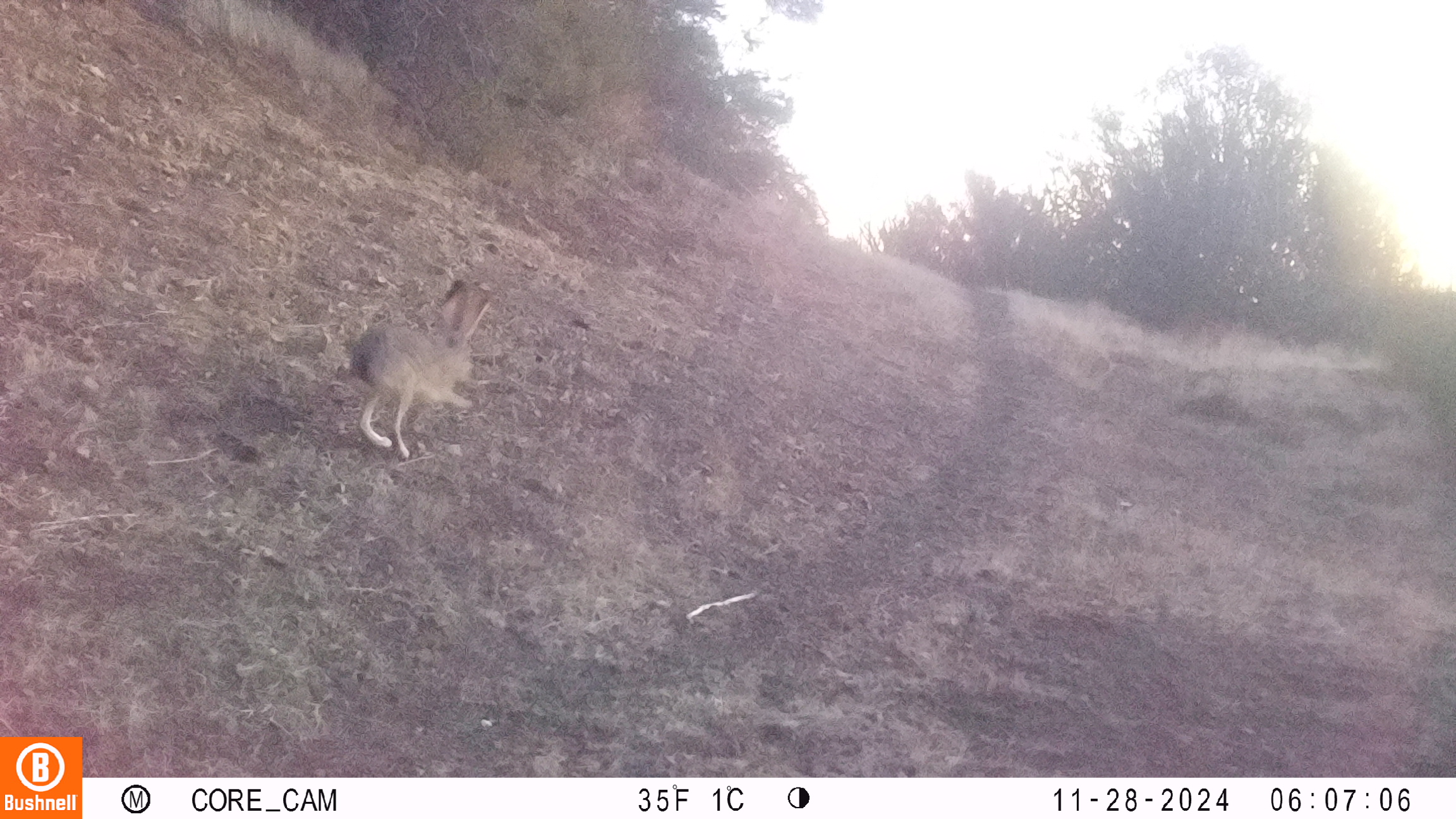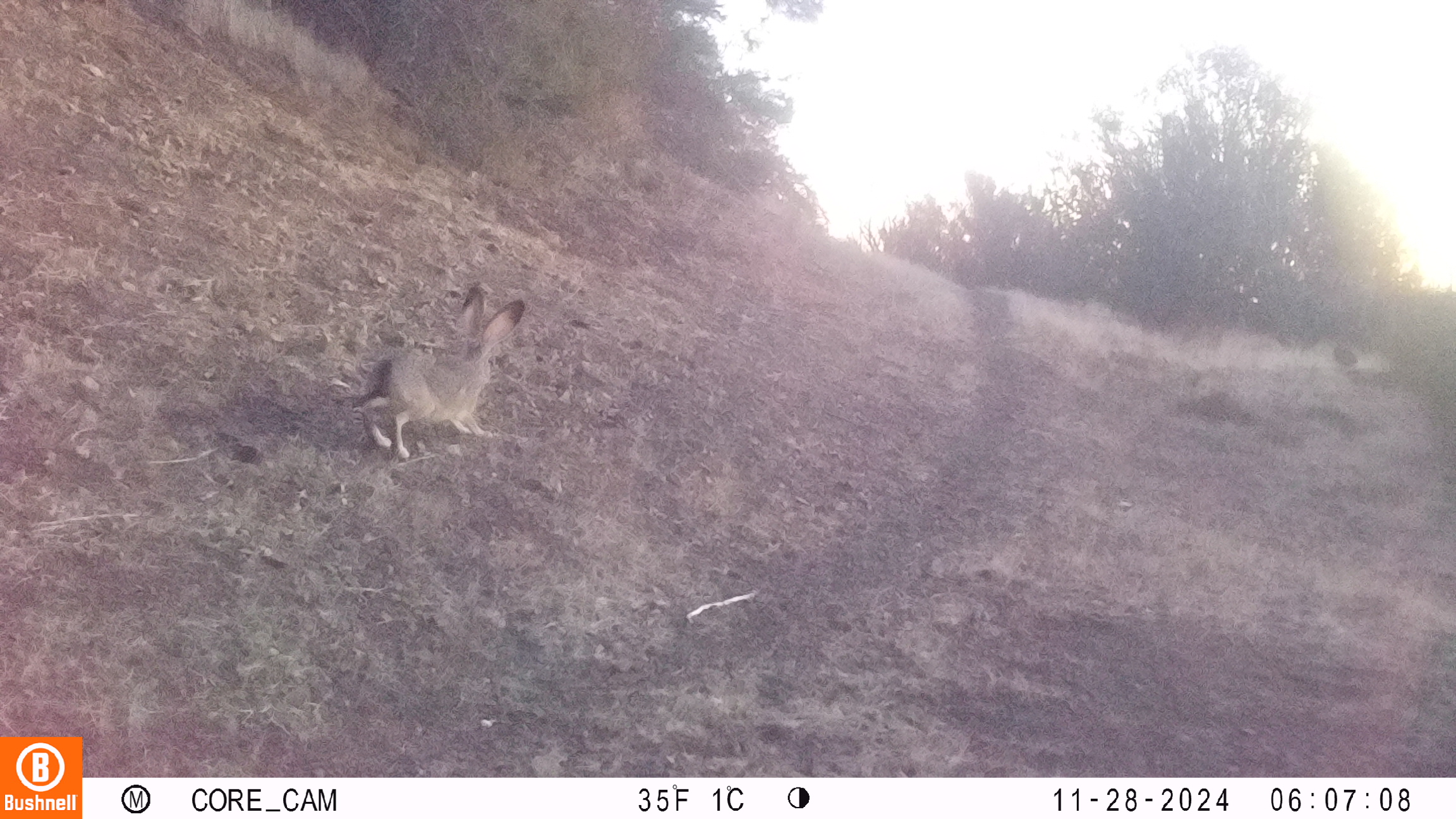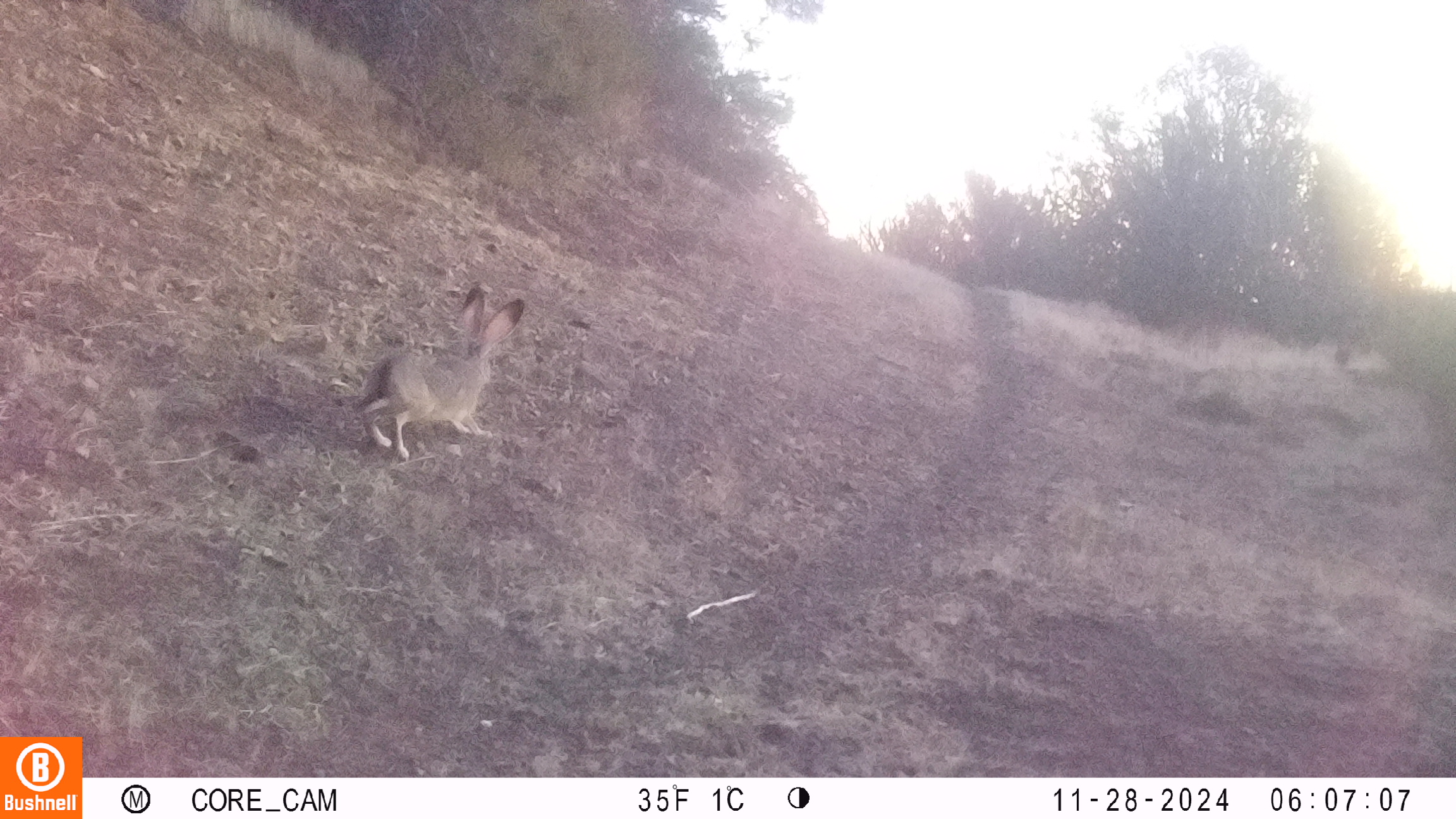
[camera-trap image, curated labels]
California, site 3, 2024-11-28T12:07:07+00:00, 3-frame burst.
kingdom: Animalia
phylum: Chordata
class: Mammalia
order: Lagomorpha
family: Leporidae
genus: Lepus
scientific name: Lepus californicus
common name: black-tailed jackrabbit